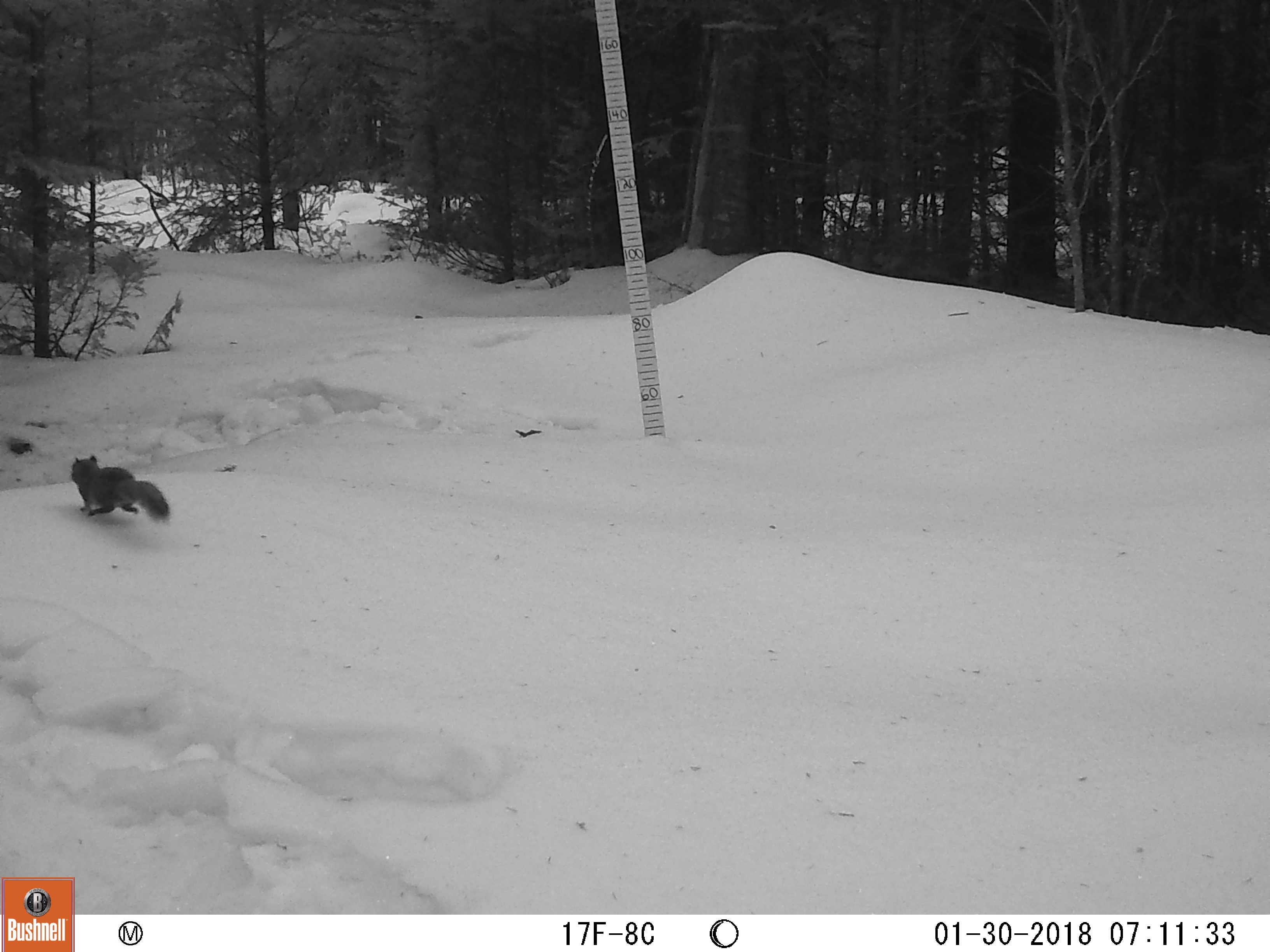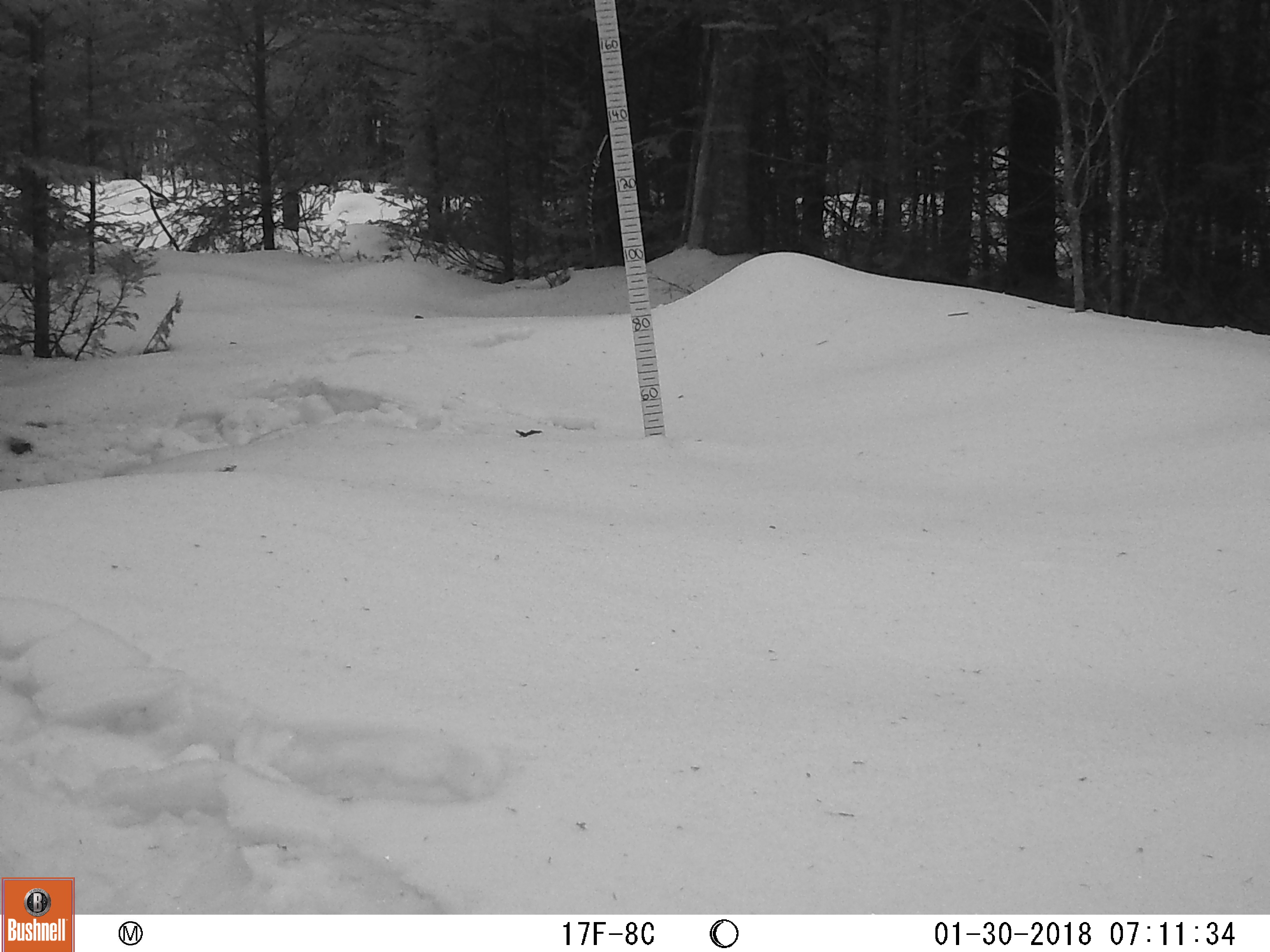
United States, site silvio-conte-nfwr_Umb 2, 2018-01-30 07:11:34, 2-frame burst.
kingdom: Animalia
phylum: Chordata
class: Mammalia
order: Rodentia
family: Sciuridae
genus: Sciurus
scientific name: Sciurus carolinensis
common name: gray squirrel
Gray squirrel (Sciurus carolinensis).